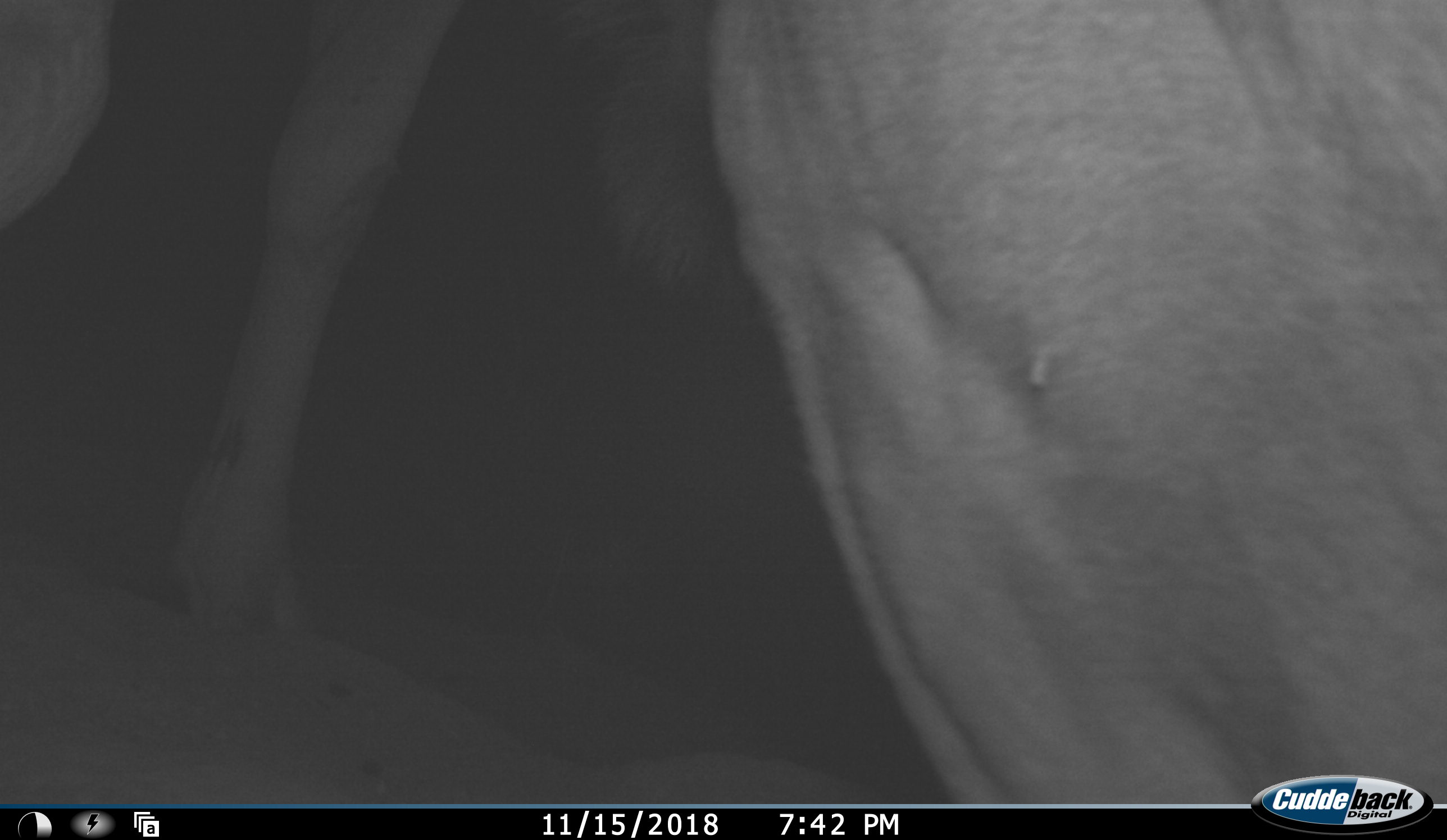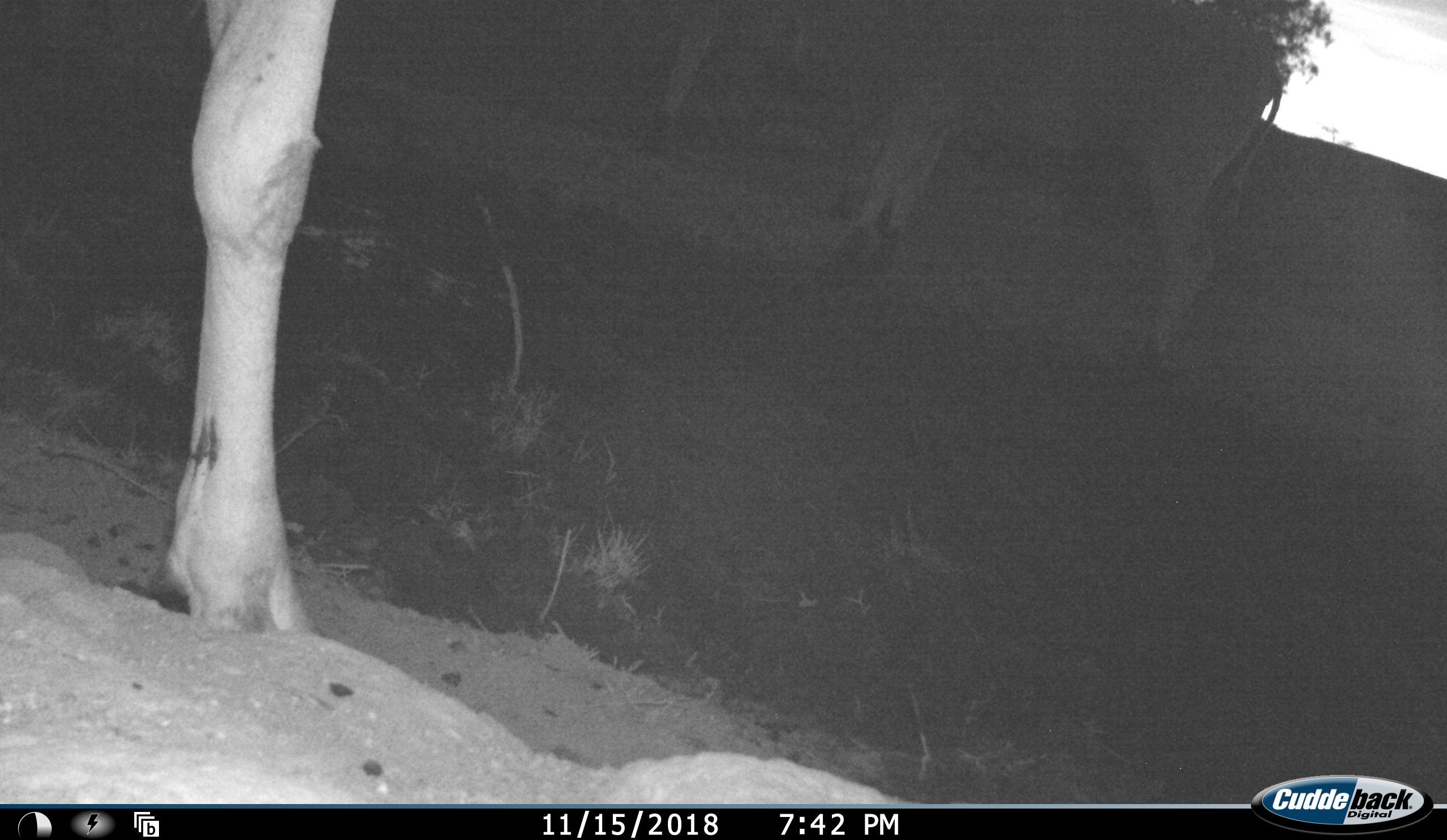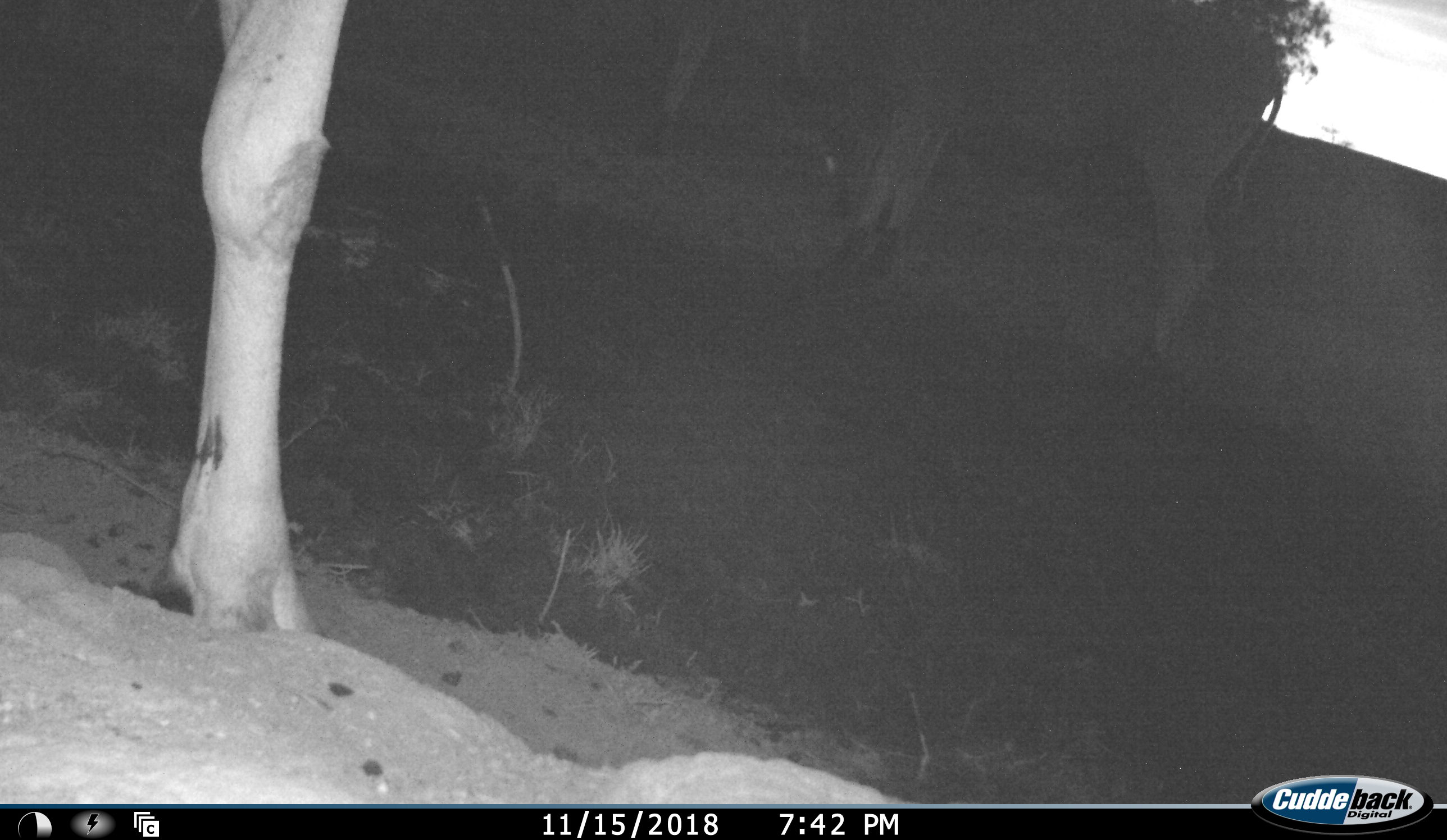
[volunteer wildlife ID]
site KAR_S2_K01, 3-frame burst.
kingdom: Animalia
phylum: Chordata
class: Mammalia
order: Artiodactyla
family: Bovidae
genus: Tragelaphus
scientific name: Tragelaphus oryx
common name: eland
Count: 3.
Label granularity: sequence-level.